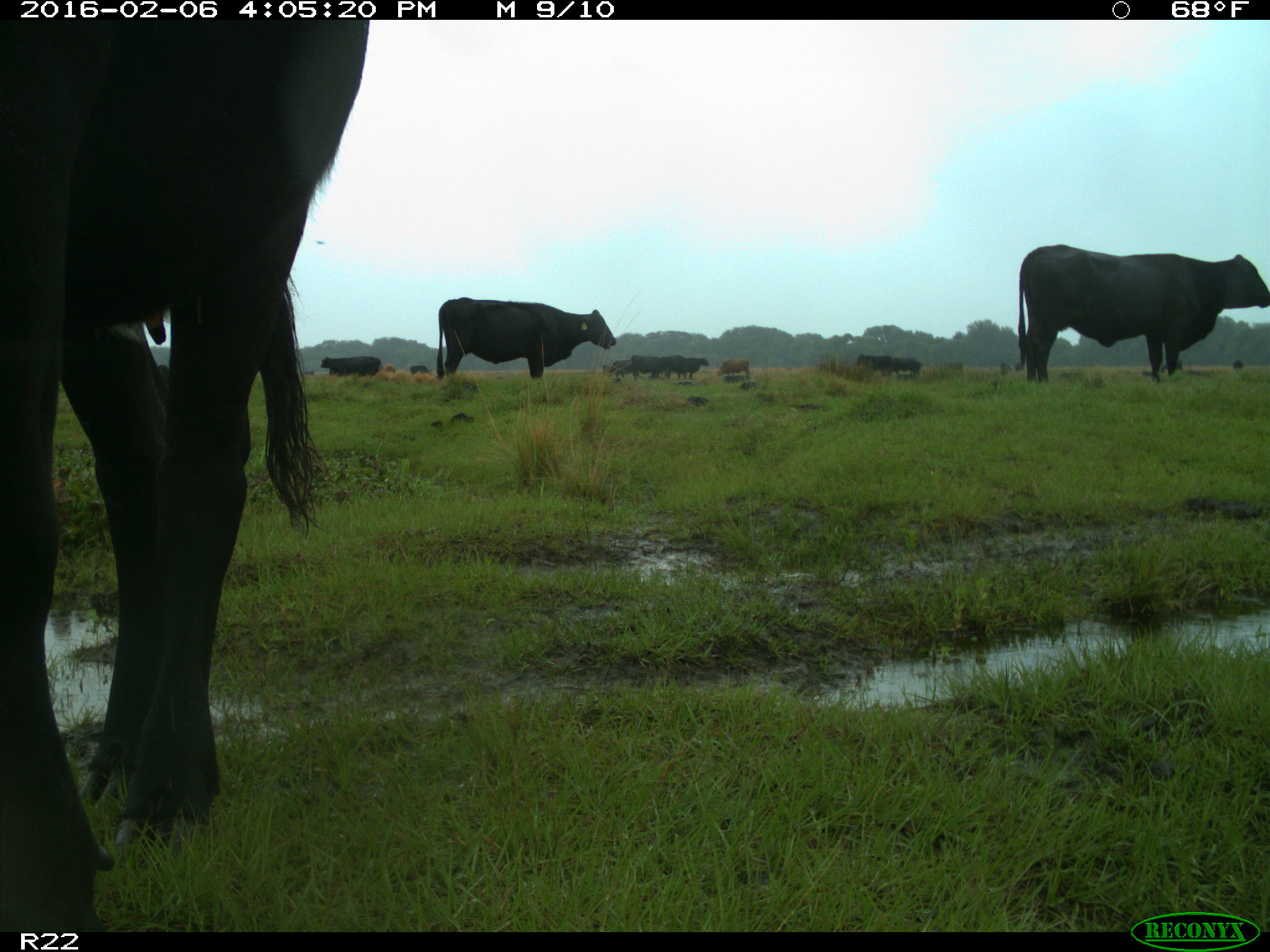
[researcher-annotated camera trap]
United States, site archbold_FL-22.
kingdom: Animalia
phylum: Chordata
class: Mammalia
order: Artiodactyla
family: Bovidae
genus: Bos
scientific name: Bos taurus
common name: domestic cow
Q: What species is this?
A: Bos taurus (domestic cow).